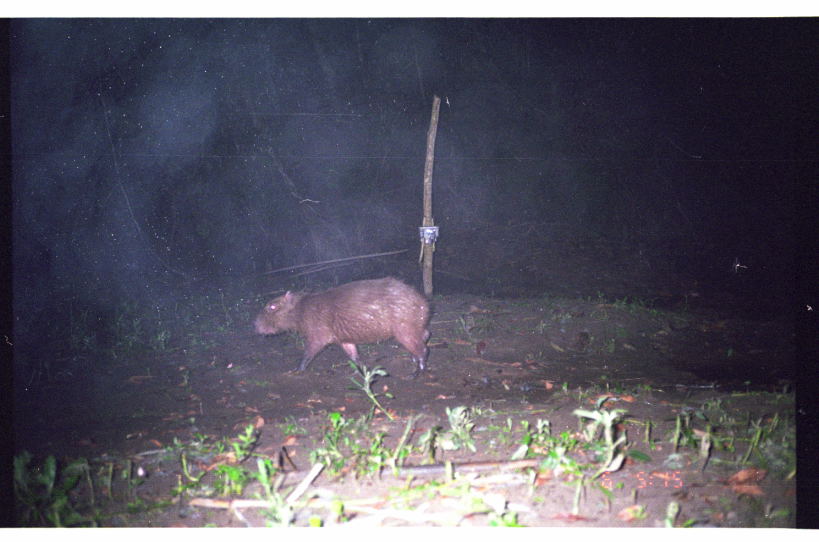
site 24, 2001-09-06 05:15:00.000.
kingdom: Animalia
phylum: Chordata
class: Mammalia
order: Rodentia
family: Caviidae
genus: Hydrochoerus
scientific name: Hydrochoerus hydrochaeris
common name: capybara